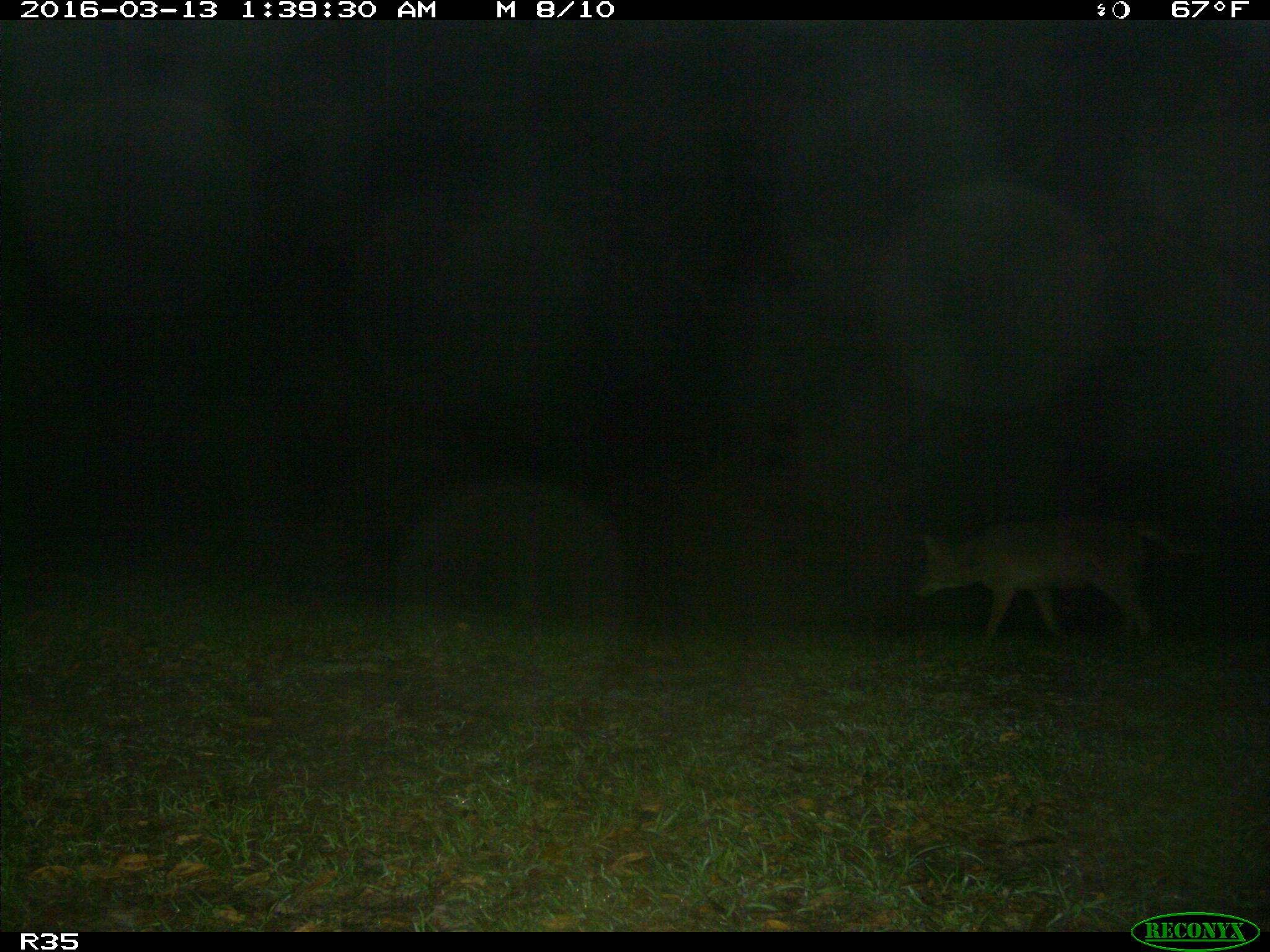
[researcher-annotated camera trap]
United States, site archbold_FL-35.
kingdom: Animalia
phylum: Chordata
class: Mammalia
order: Carnivora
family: Canidae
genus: Canis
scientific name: Canis latrans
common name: coyote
Canis latrans (coyote).